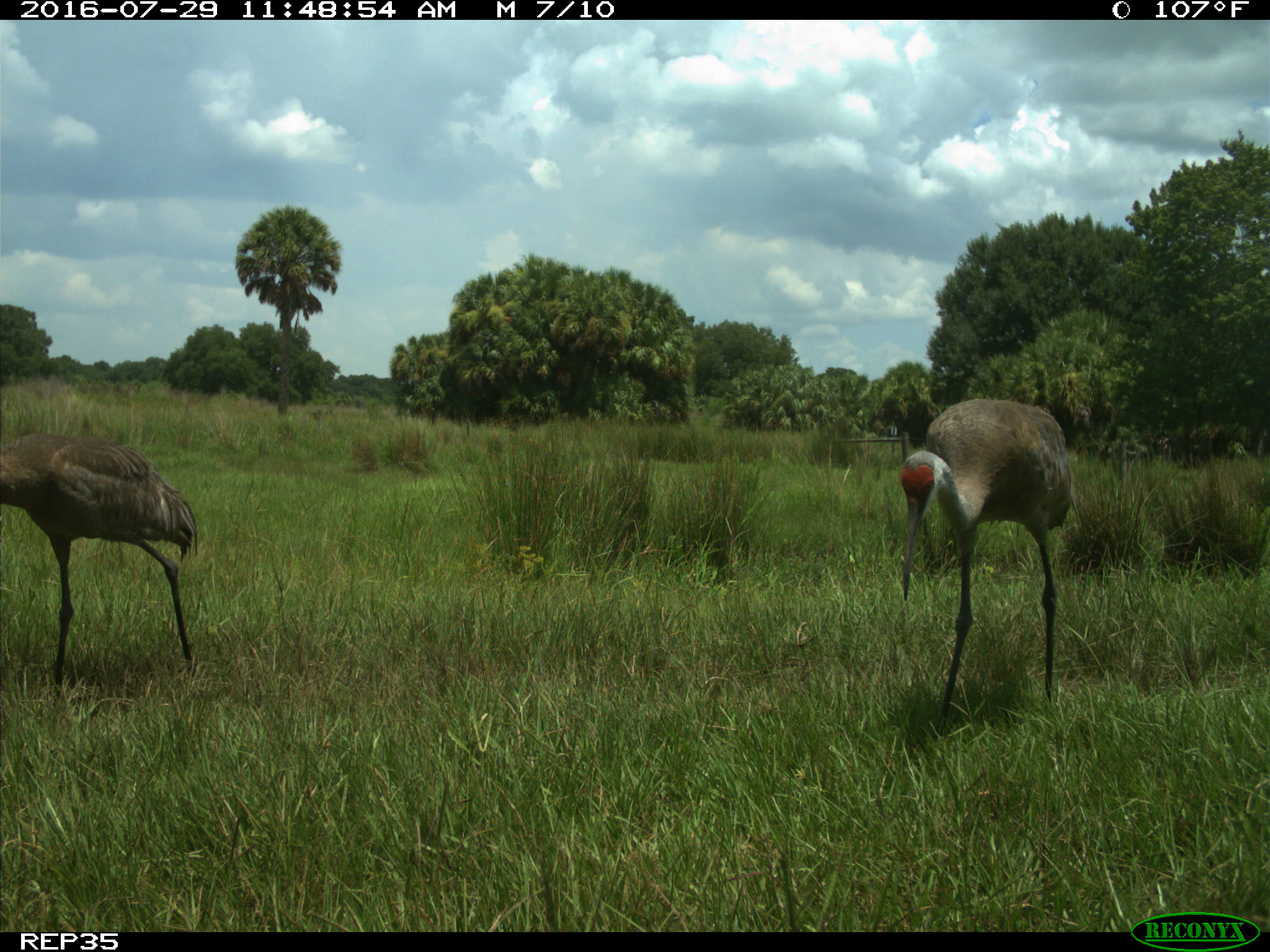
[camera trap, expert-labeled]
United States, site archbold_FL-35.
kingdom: Animalia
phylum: Chordata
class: Aves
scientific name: Aves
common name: birds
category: unidentified bird